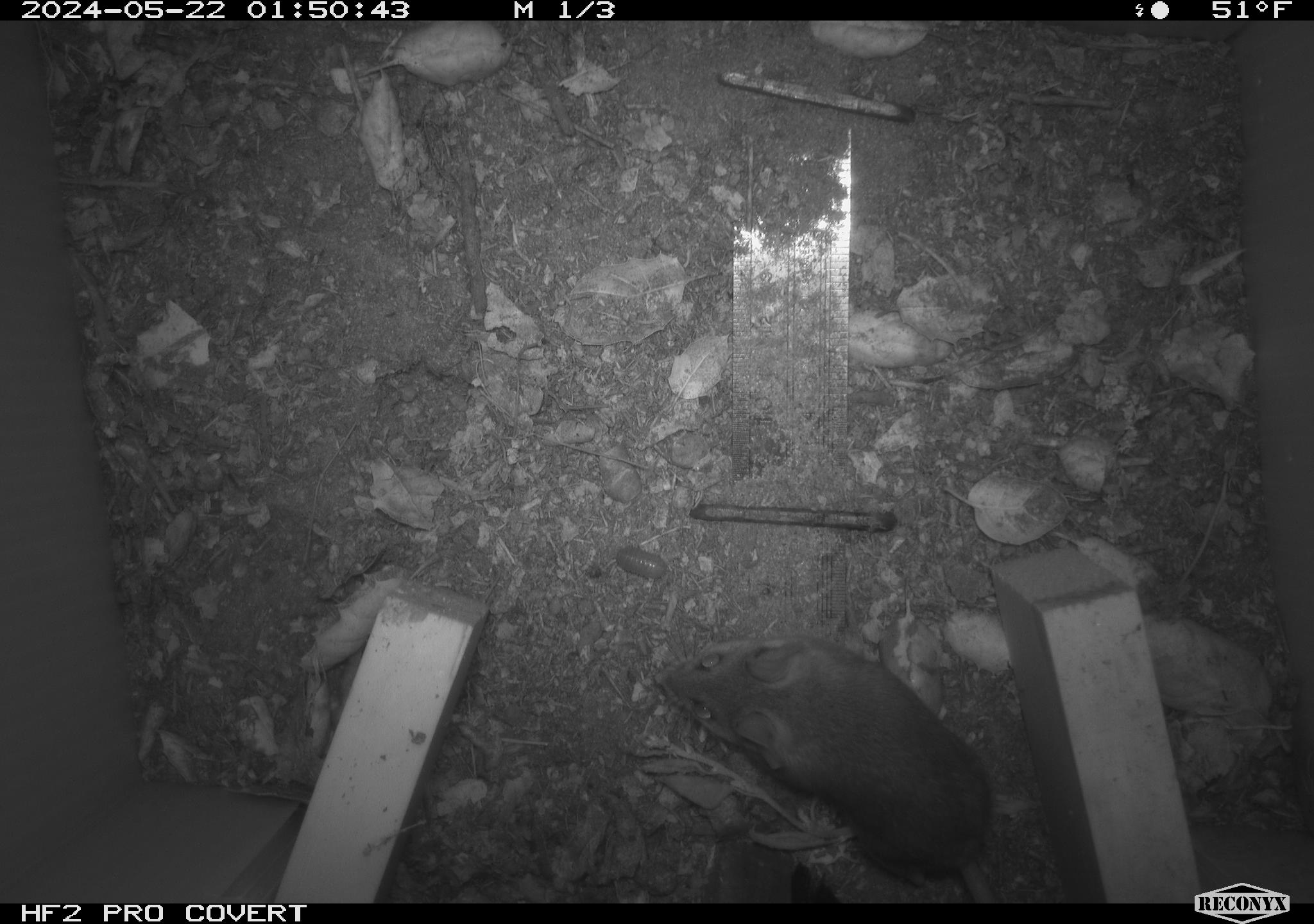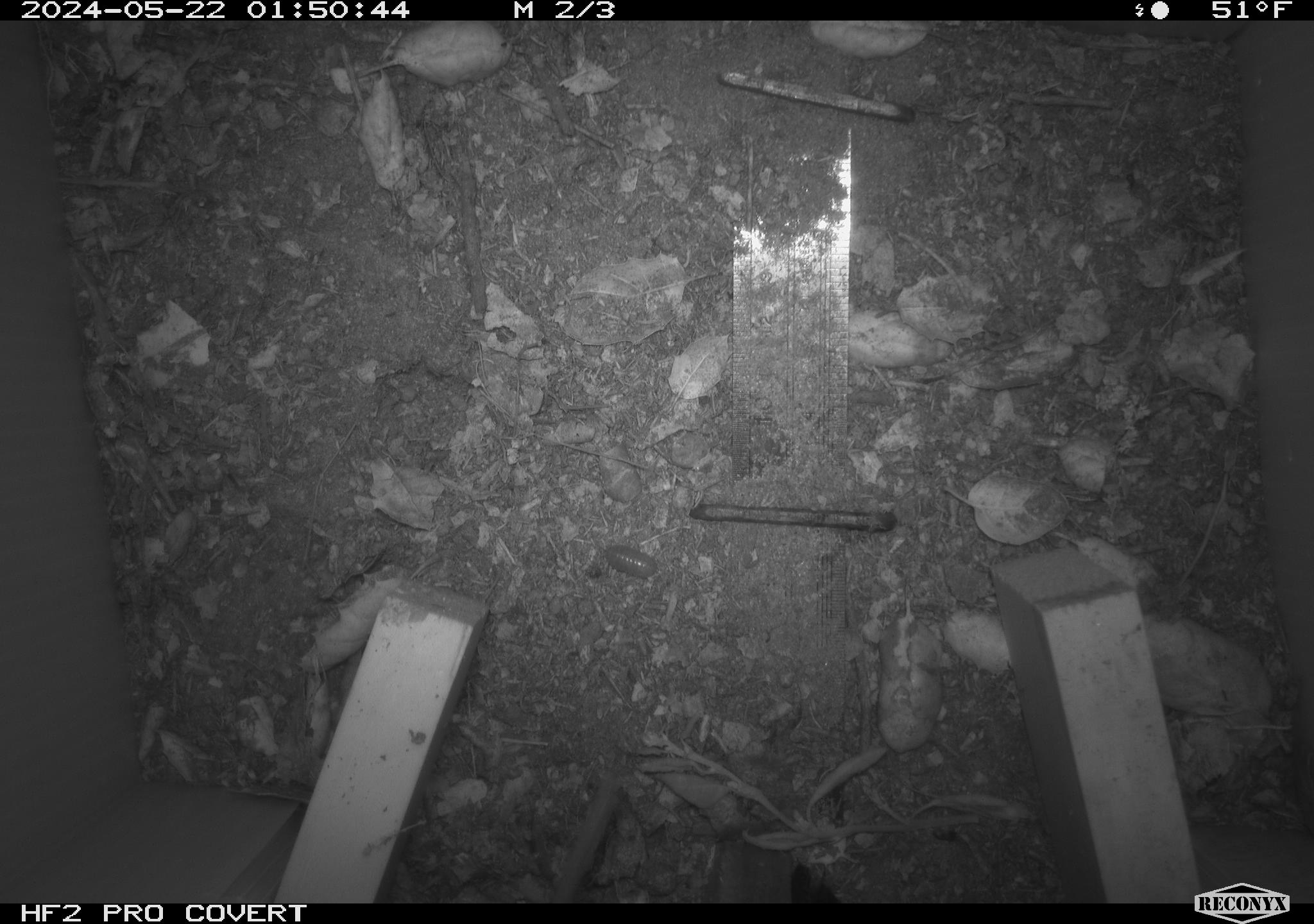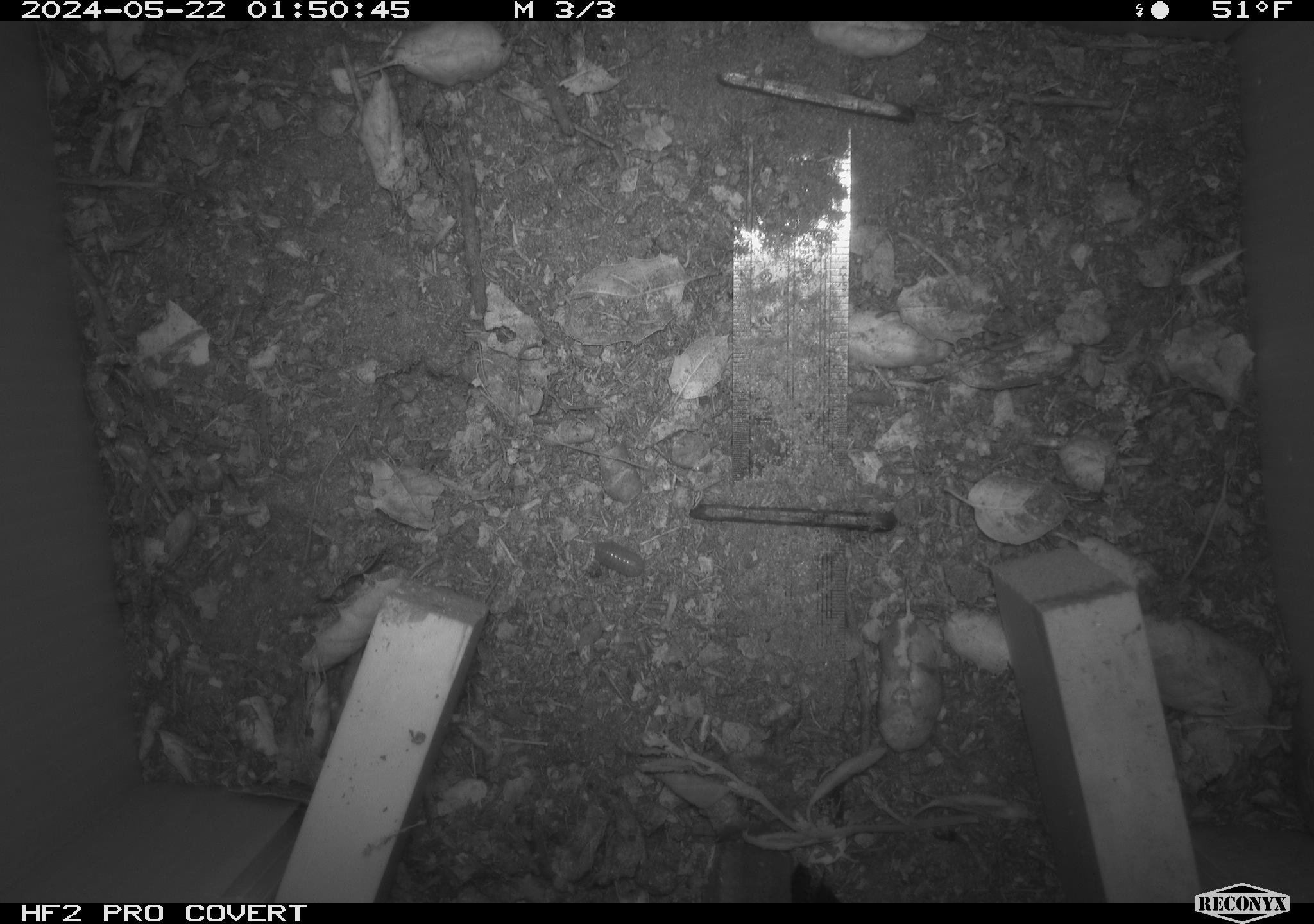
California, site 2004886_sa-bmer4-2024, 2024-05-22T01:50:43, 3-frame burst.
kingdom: Animalia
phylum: Chordata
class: Mammalia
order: Rodentia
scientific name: Rodentia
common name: mouse species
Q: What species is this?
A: Mouse species (Rodentia).